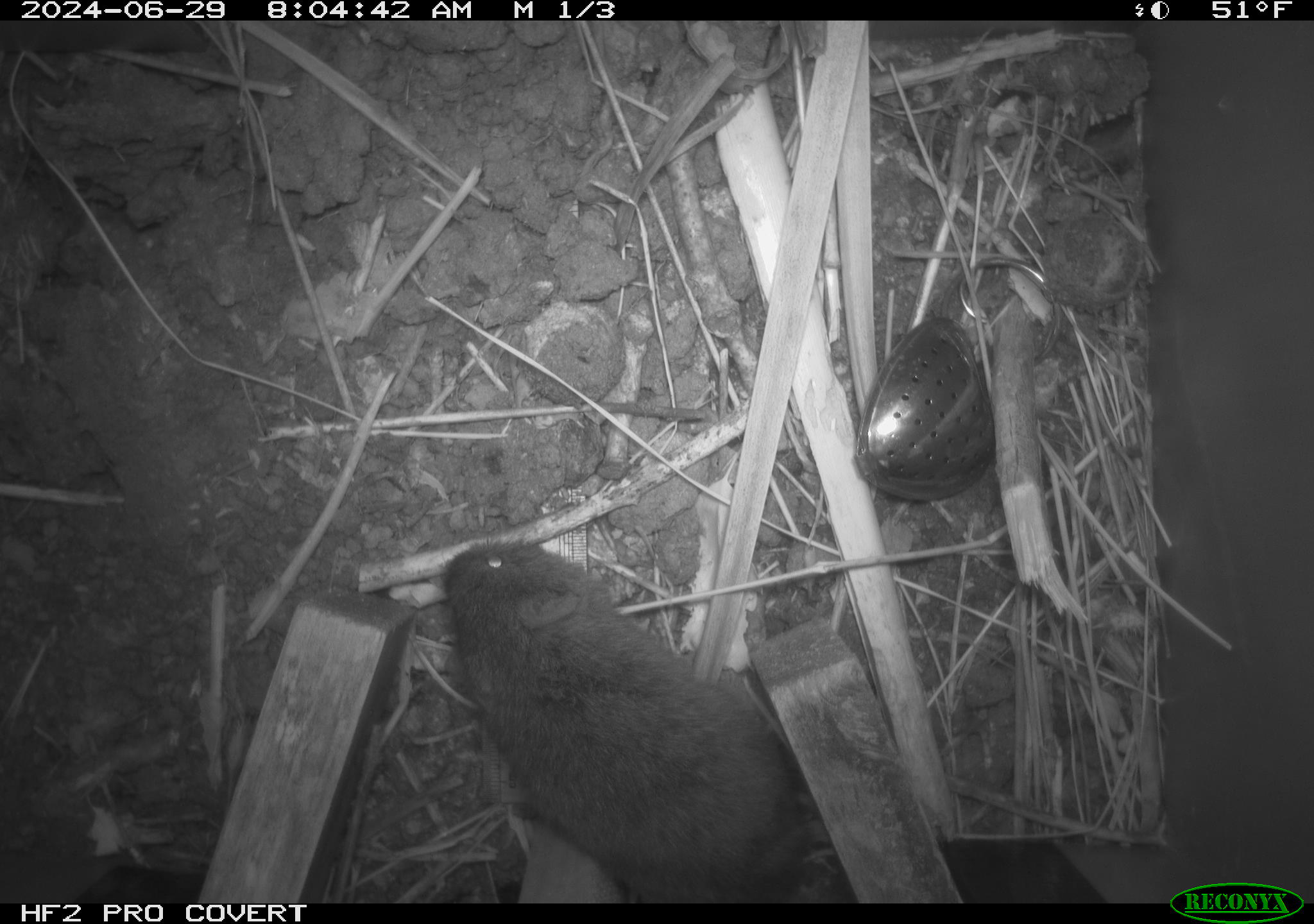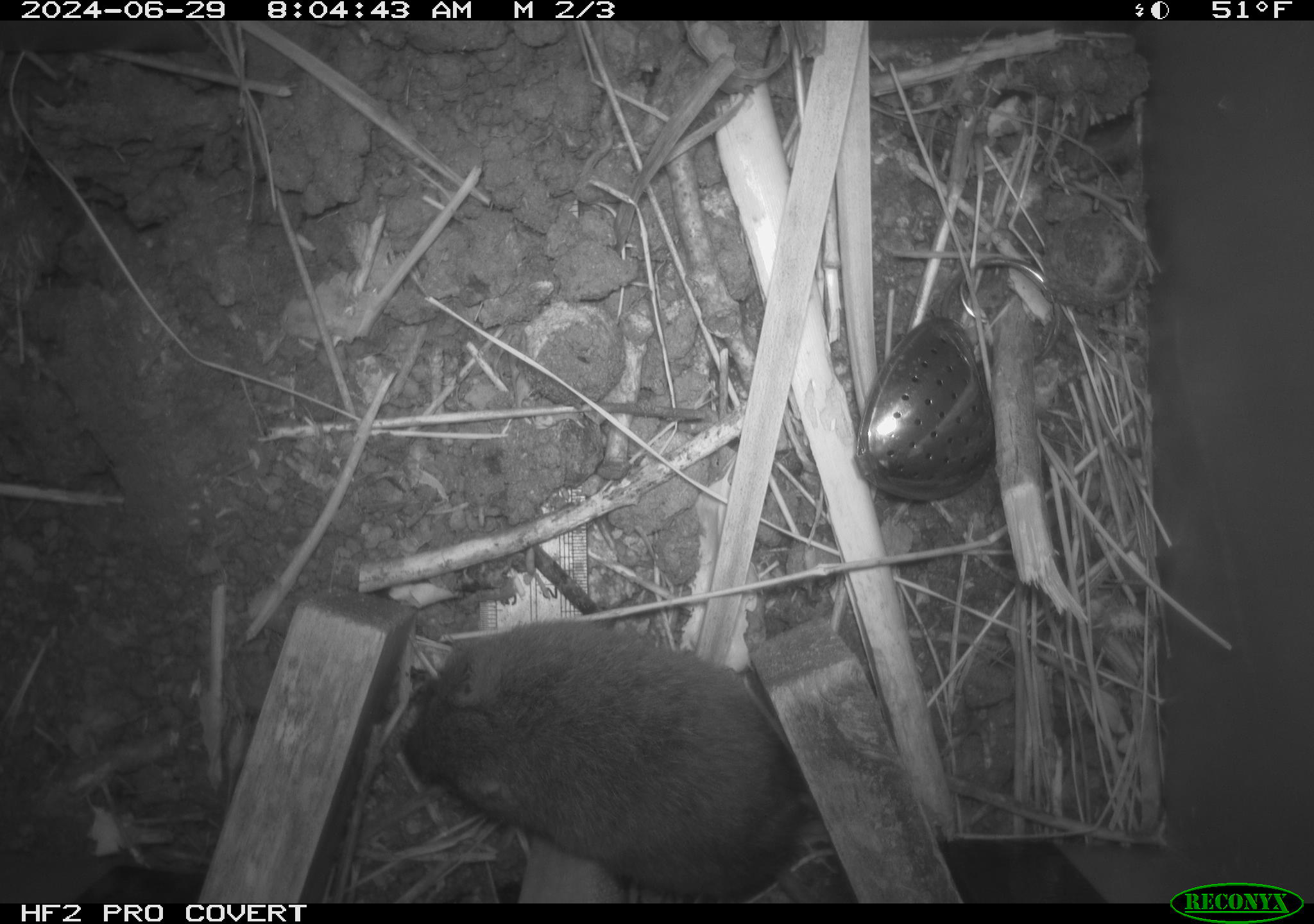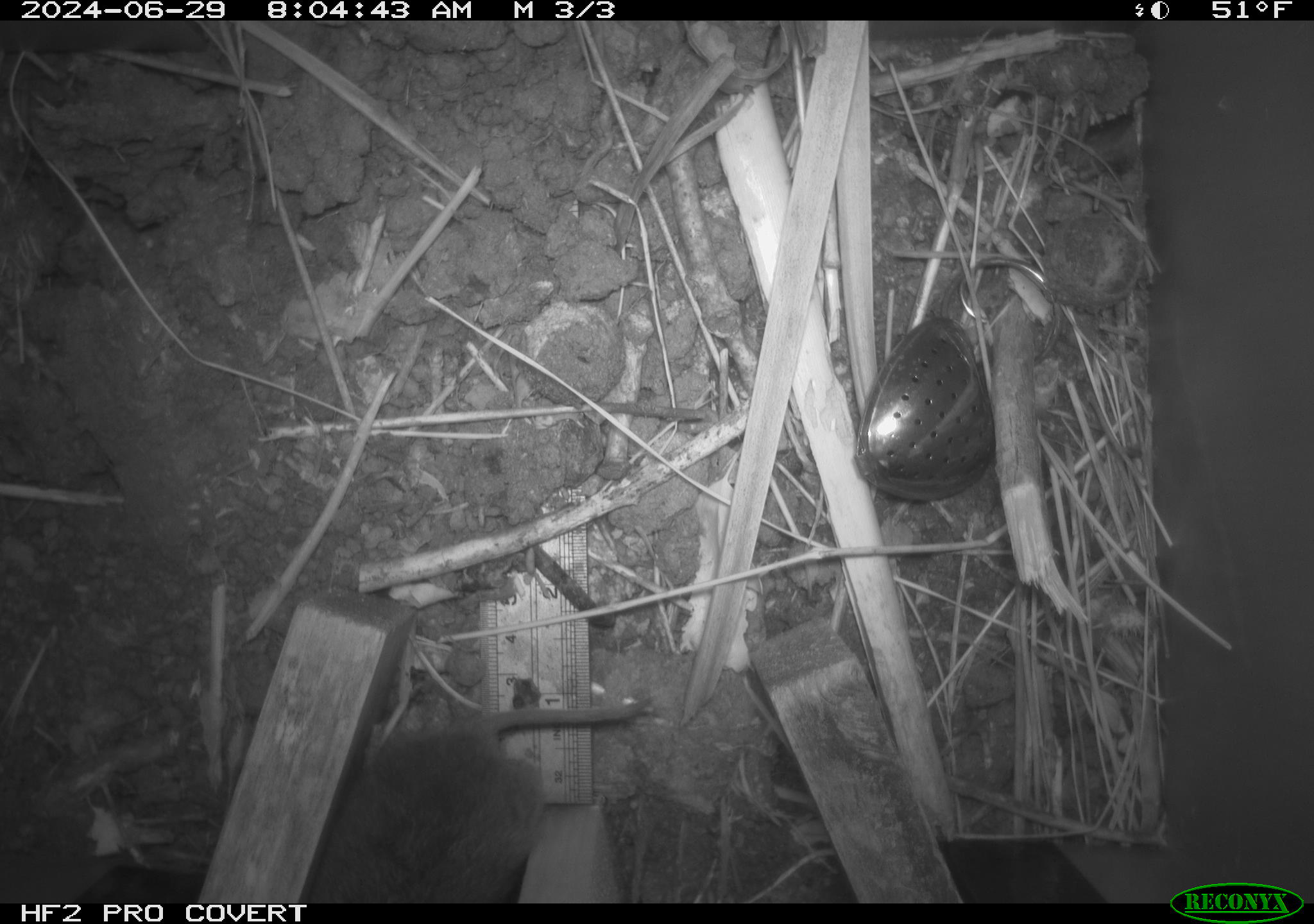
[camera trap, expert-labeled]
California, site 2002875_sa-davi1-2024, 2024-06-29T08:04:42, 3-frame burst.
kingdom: Animalia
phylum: Chordata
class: Mammalia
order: Rodentia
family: Cricetidae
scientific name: Arvicolinae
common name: voles, lemmings, and muskrats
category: arvicolinae subfamily